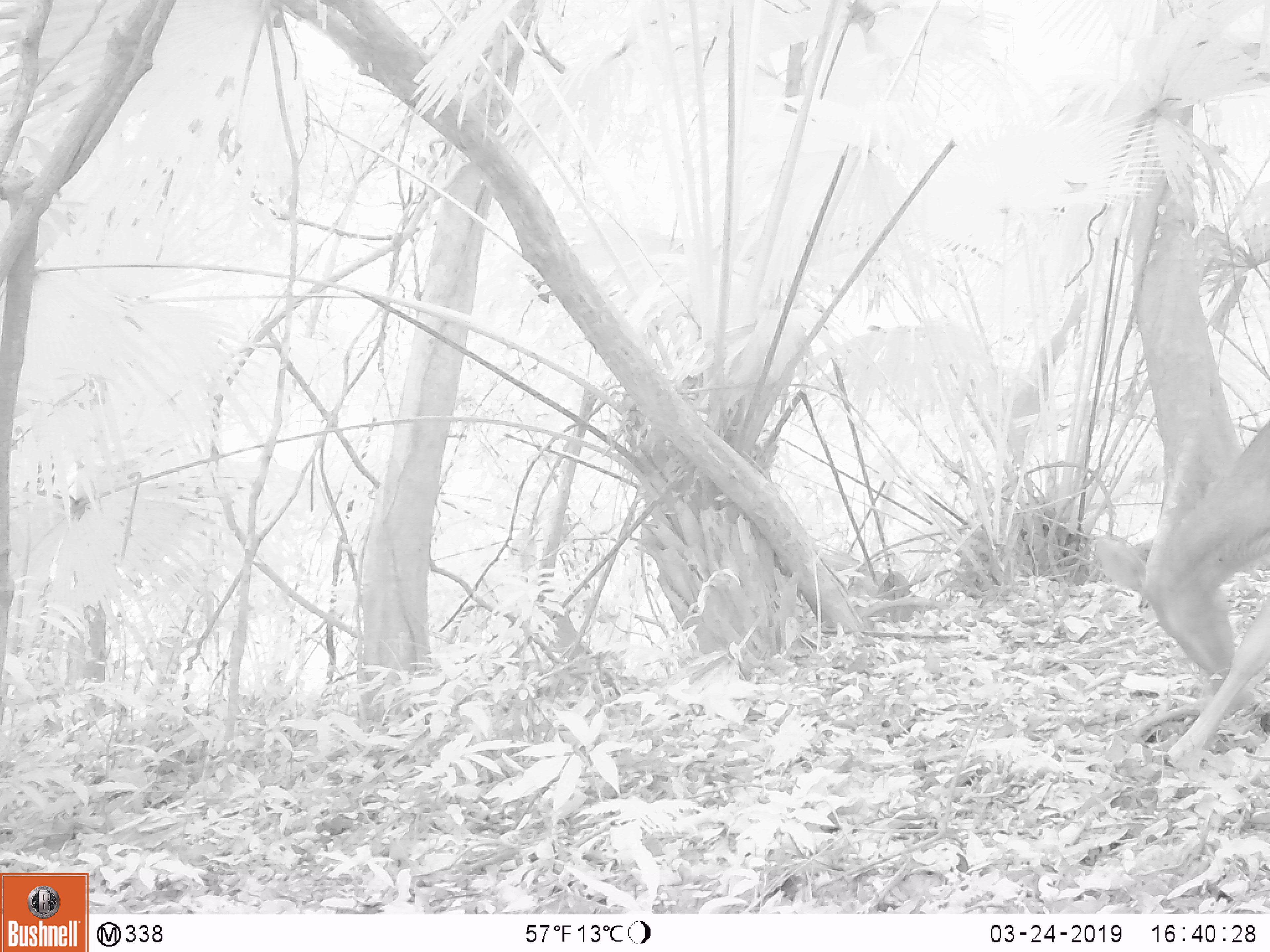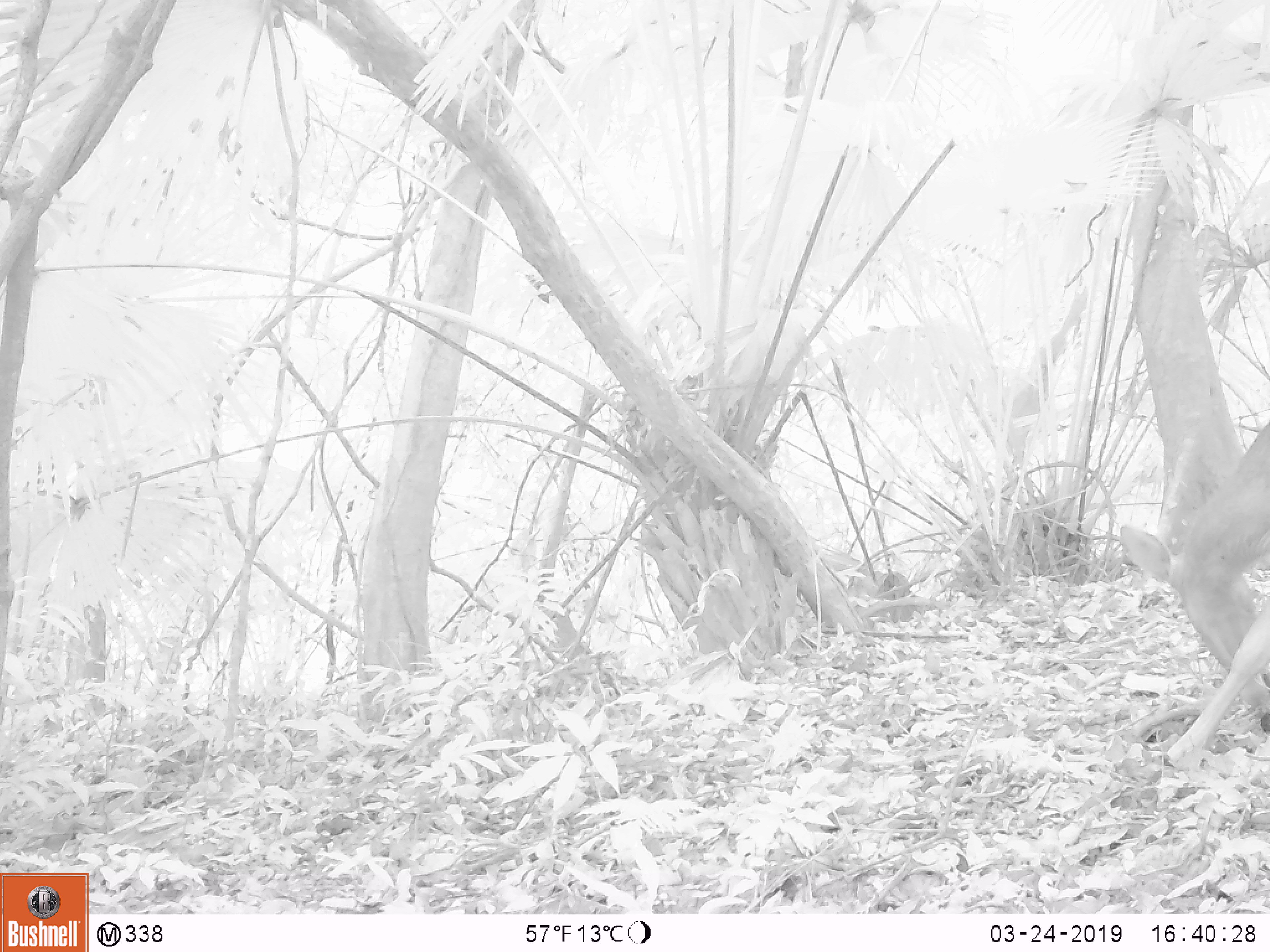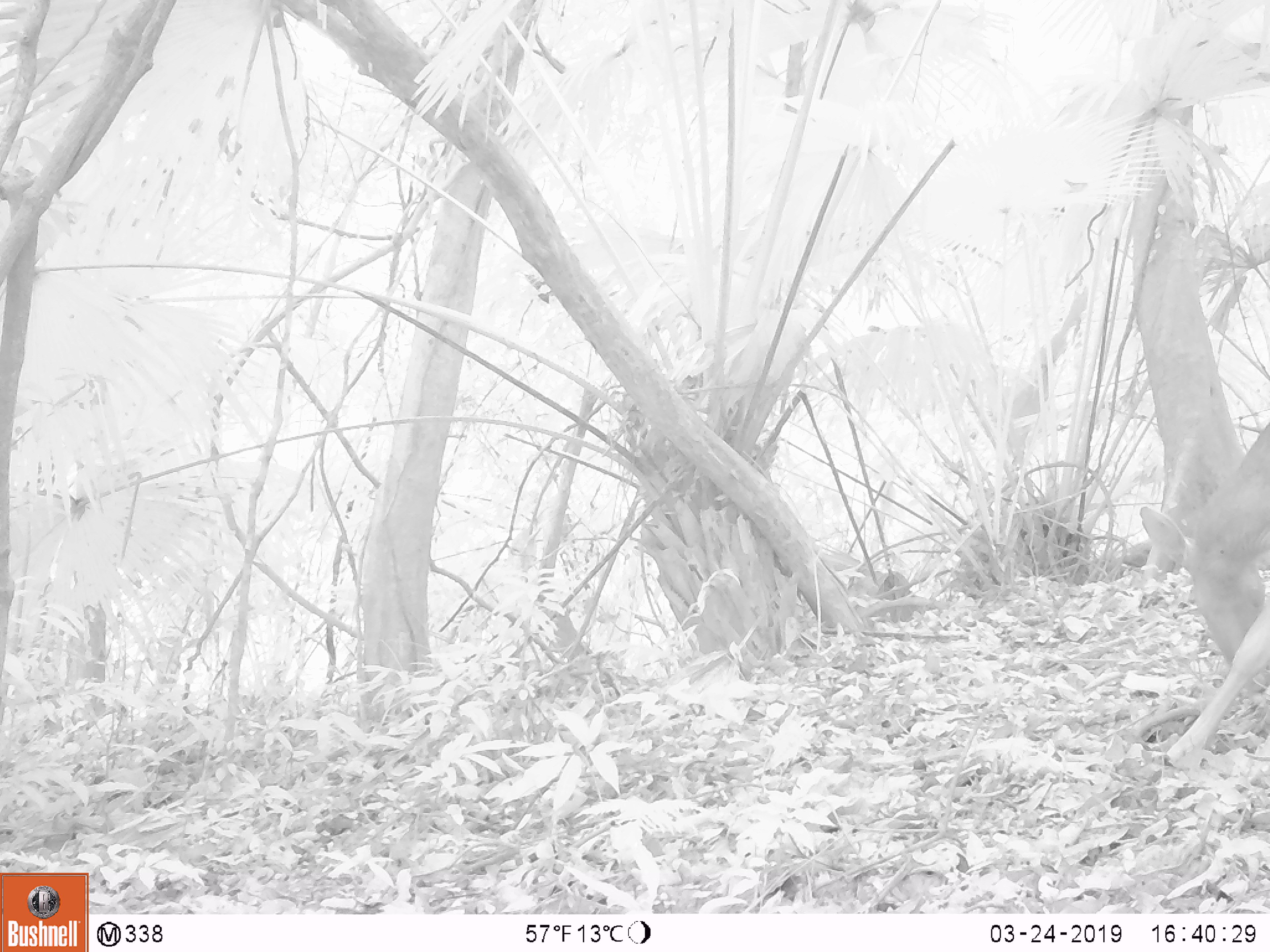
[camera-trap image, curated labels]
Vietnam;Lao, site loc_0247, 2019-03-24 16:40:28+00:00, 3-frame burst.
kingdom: Animalia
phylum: Chordata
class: Mammalia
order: Artiodactyla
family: Cervidae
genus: Rusa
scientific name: Rusa unicolor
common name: sambar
Sambar (Rusa unicolor). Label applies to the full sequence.